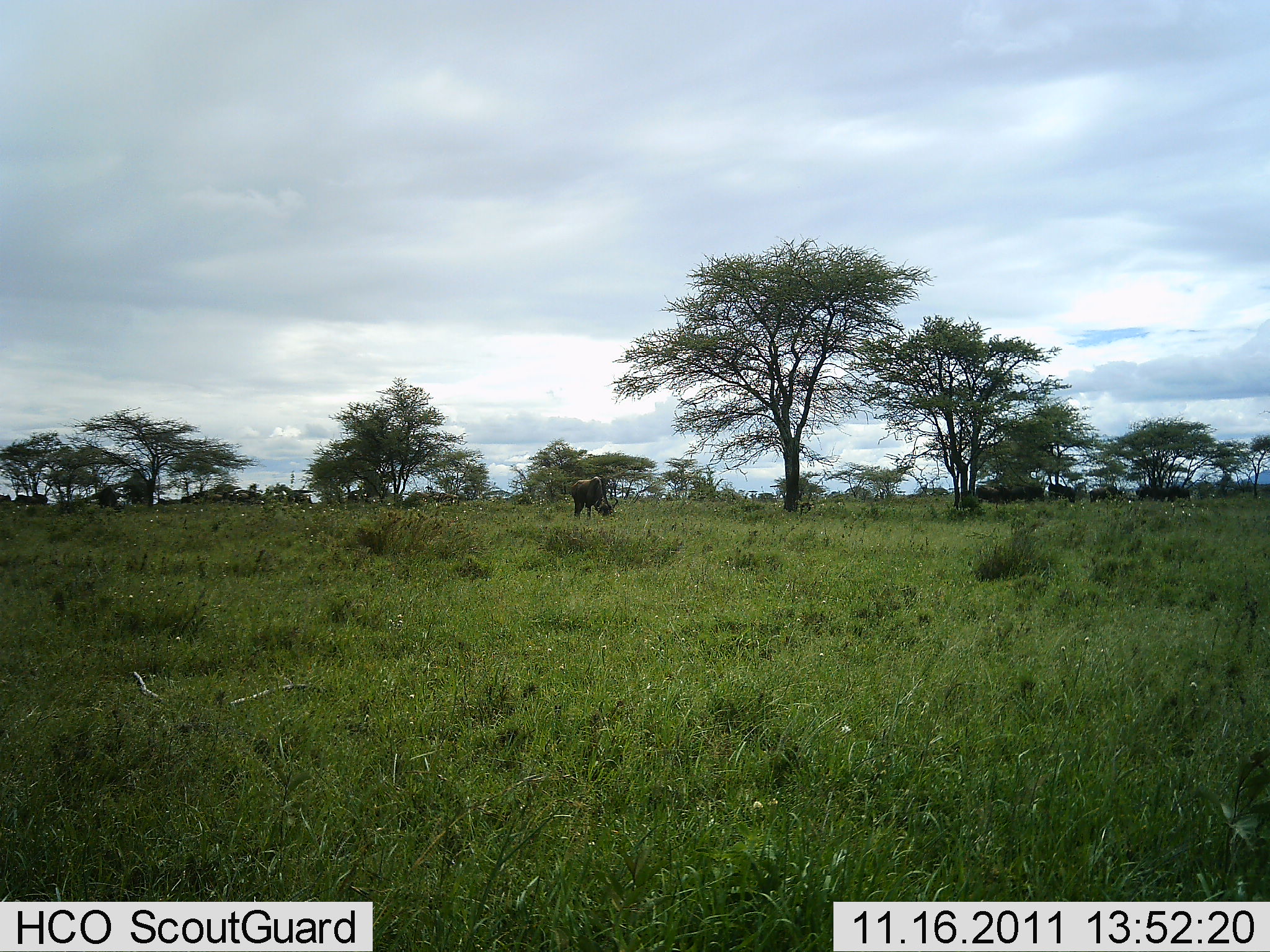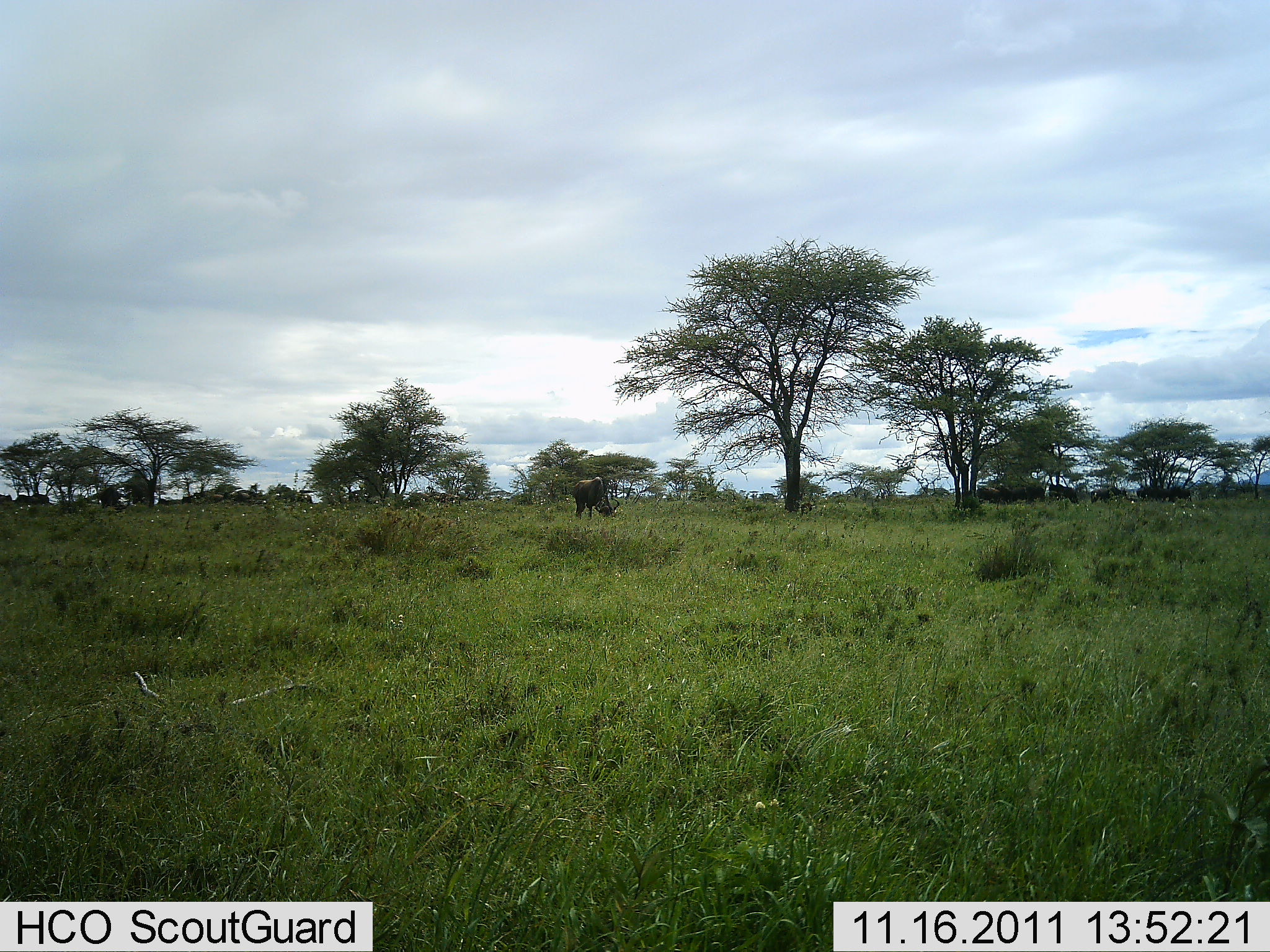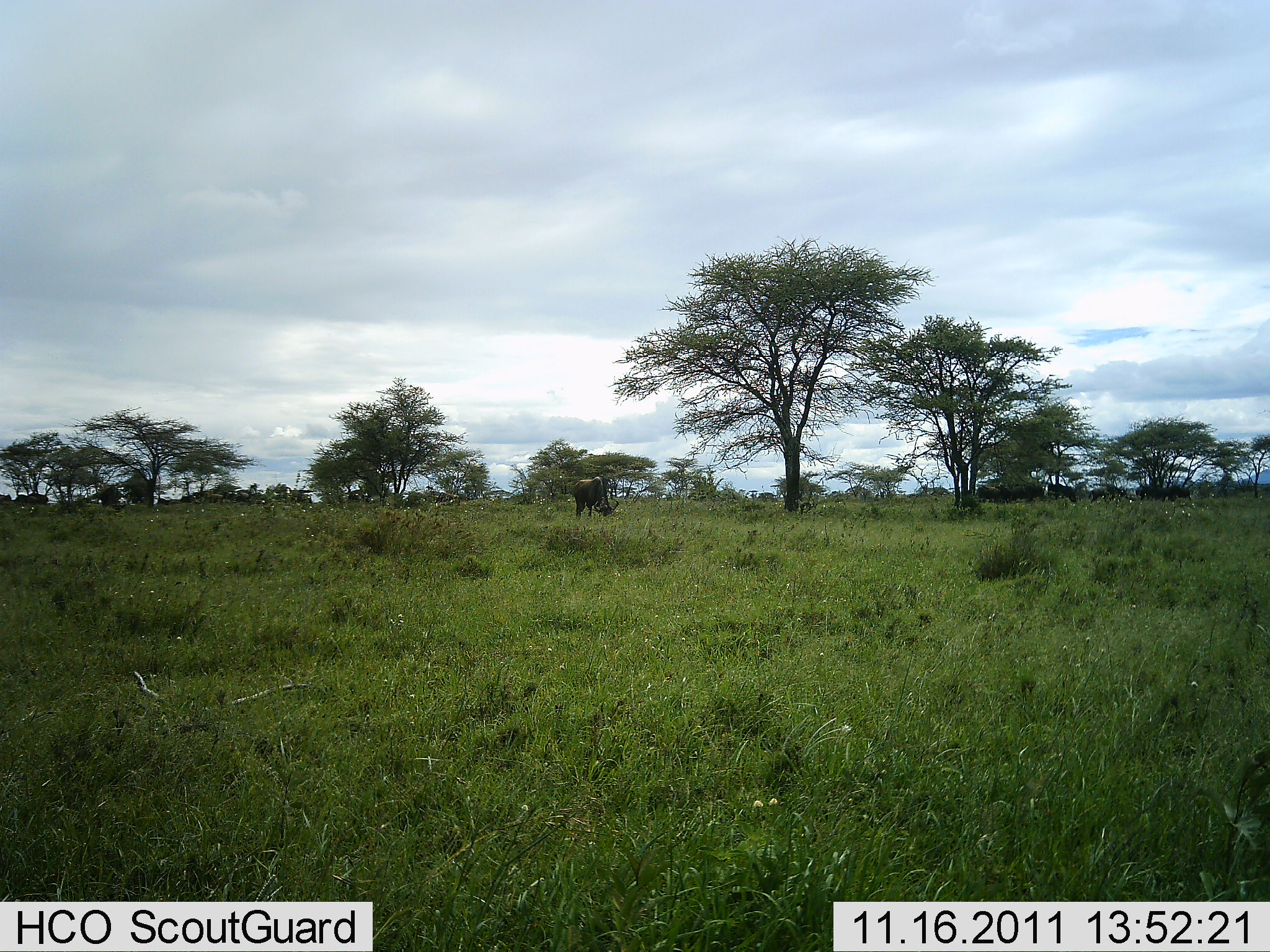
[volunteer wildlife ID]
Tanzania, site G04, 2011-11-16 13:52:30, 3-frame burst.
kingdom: Animalia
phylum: Chordata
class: Mammalia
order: Artiodactyla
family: Bovidae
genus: Connochaetes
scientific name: Connochaetes taurinus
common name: blue wildebeest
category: wildebeest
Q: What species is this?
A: Wildebeest (blue wildebeest) (Connochaetes taurinus).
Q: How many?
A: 1.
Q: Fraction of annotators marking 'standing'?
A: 64%.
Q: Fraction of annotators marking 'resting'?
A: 0%.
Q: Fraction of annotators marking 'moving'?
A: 18%.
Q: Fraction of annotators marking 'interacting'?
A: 0%.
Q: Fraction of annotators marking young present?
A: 0%.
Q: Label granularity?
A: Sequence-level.